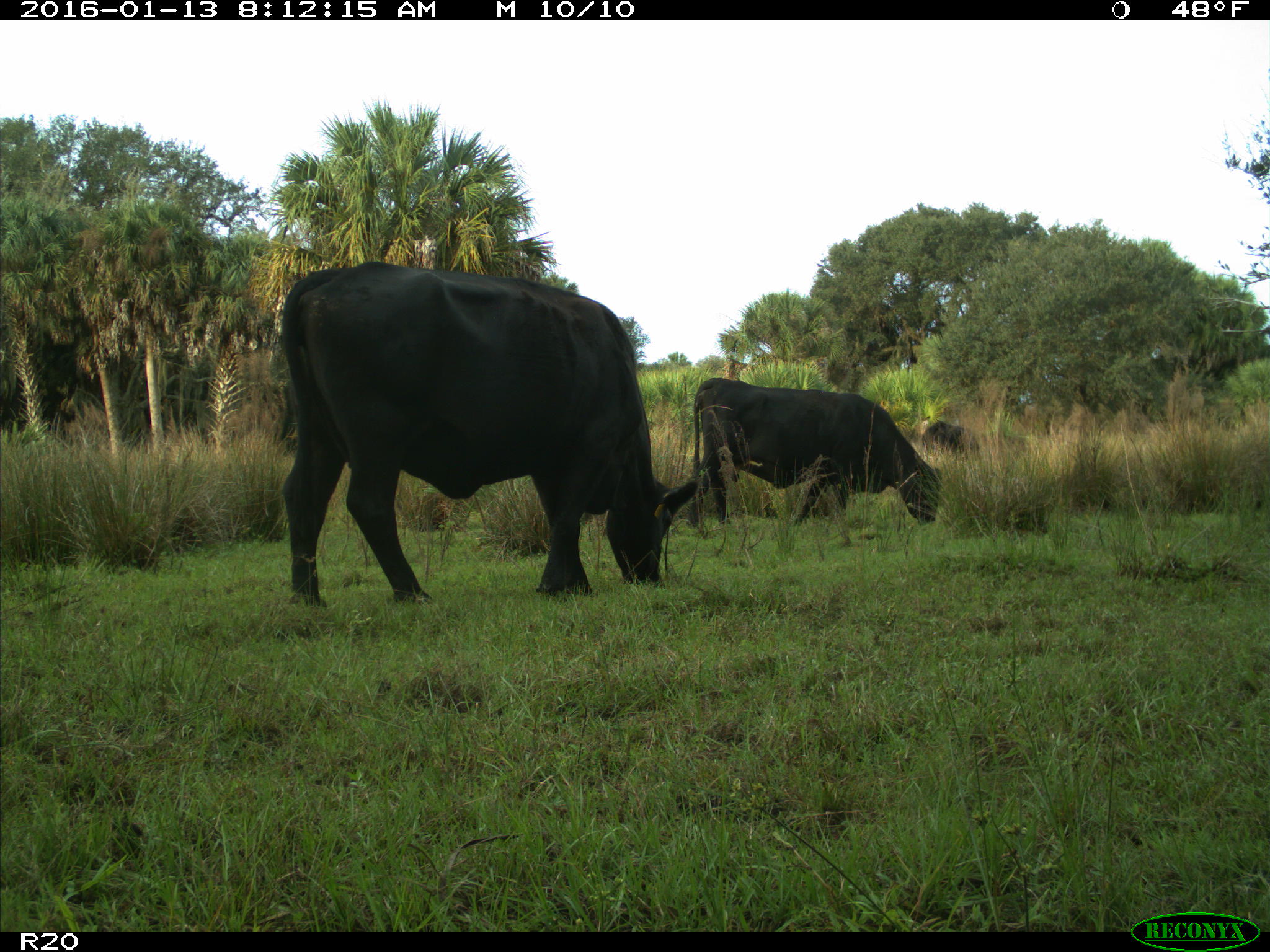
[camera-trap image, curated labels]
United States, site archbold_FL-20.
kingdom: Animalia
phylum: Chordata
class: Mammalia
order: Artiodactyla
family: Bovidae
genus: Bos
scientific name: Bos taurus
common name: domestic cow